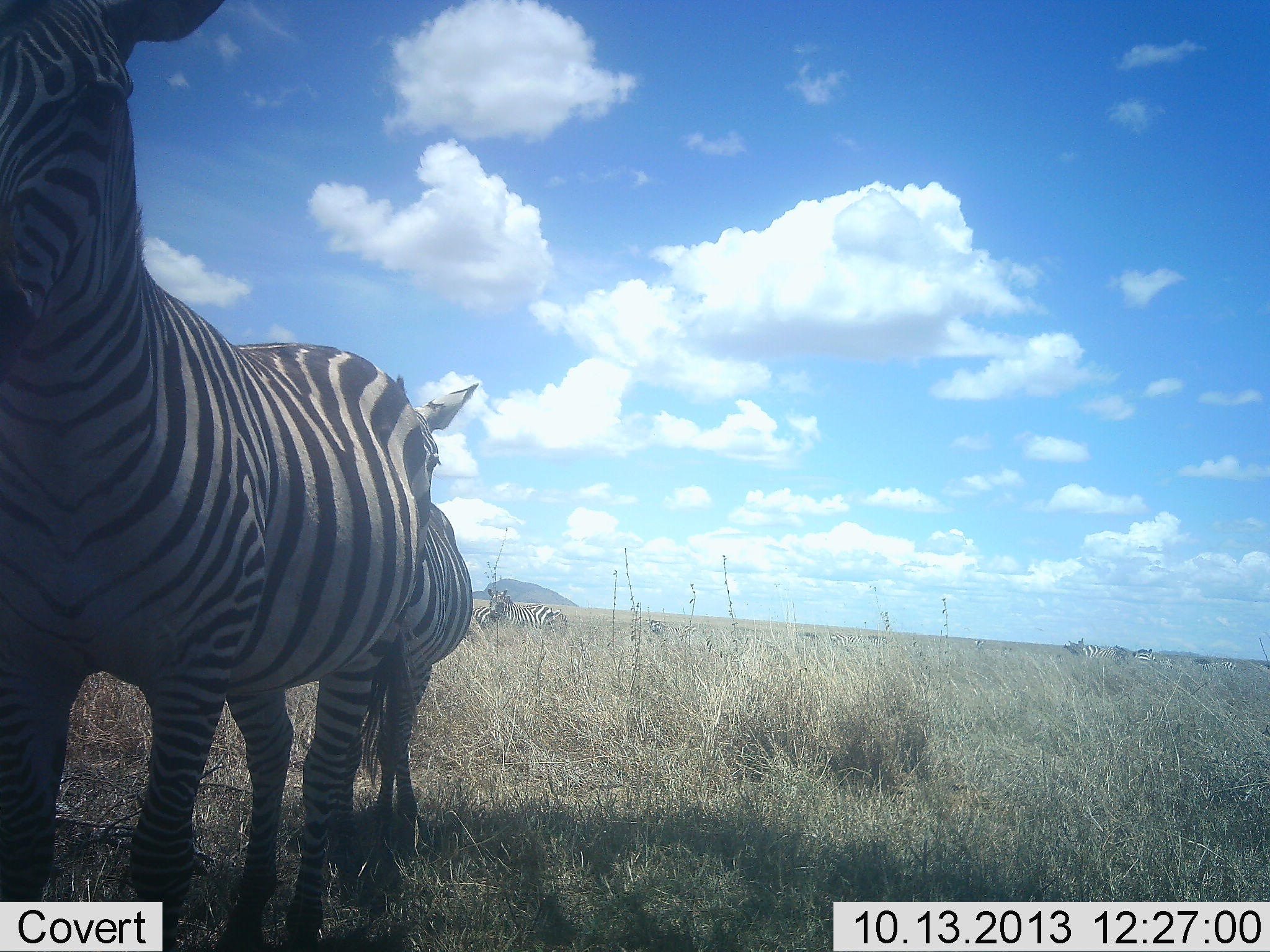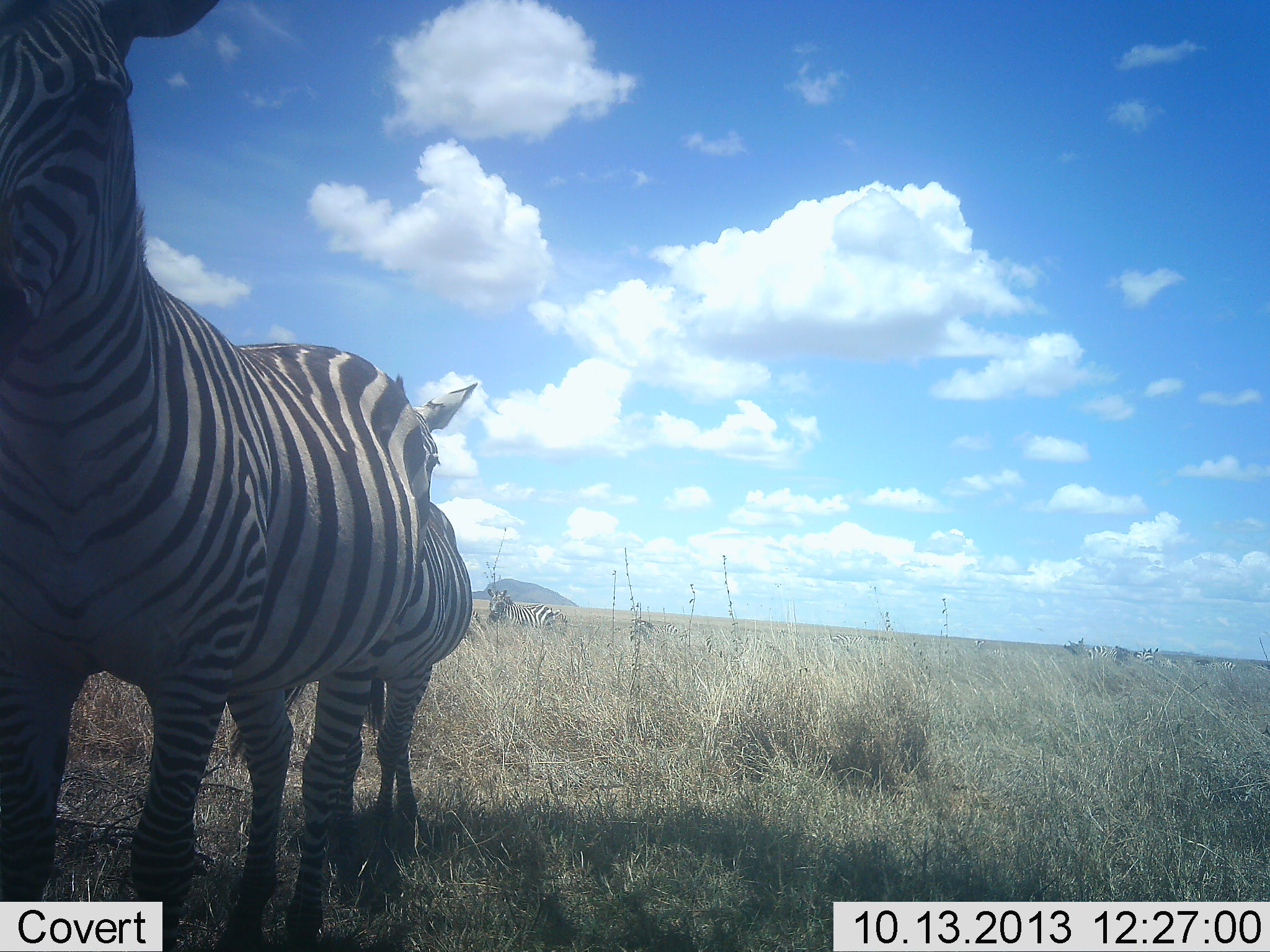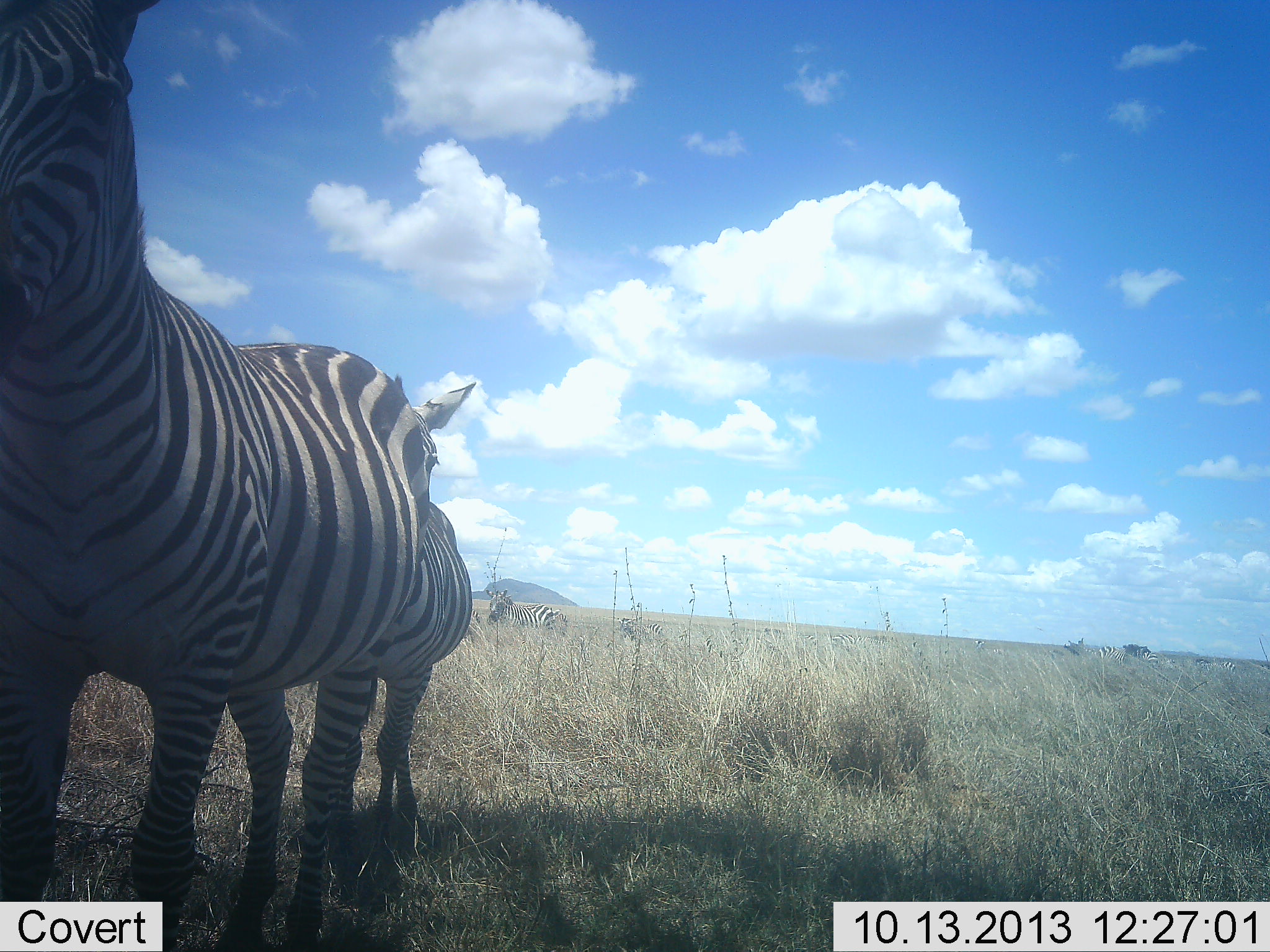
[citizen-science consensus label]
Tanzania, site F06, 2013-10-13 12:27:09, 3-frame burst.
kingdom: Animalia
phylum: Chordata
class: Mammalia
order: Perissodactyla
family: Equidae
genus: Equus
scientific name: Equus quagga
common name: plains zebra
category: zebra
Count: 7.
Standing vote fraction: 100%.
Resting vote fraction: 20%.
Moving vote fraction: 67%.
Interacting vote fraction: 7%.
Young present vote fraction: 7%.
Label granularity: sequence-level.